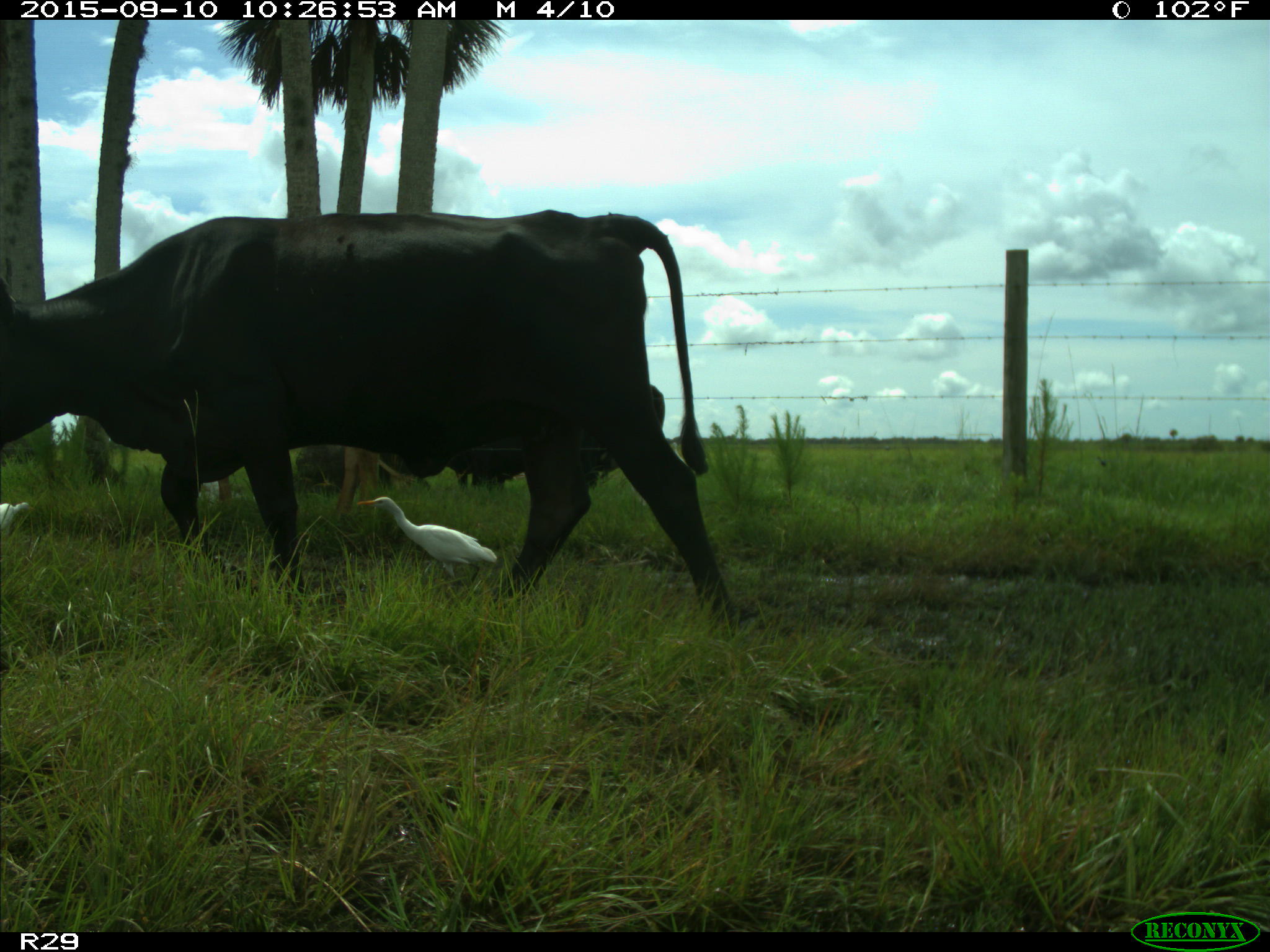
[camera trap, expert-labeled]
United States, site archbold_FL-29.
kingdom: Animalia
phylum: Chordata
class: Mammalia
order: Artiodactyla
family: Bovidae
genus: Bos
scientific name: Bos taurus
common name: domestic cow